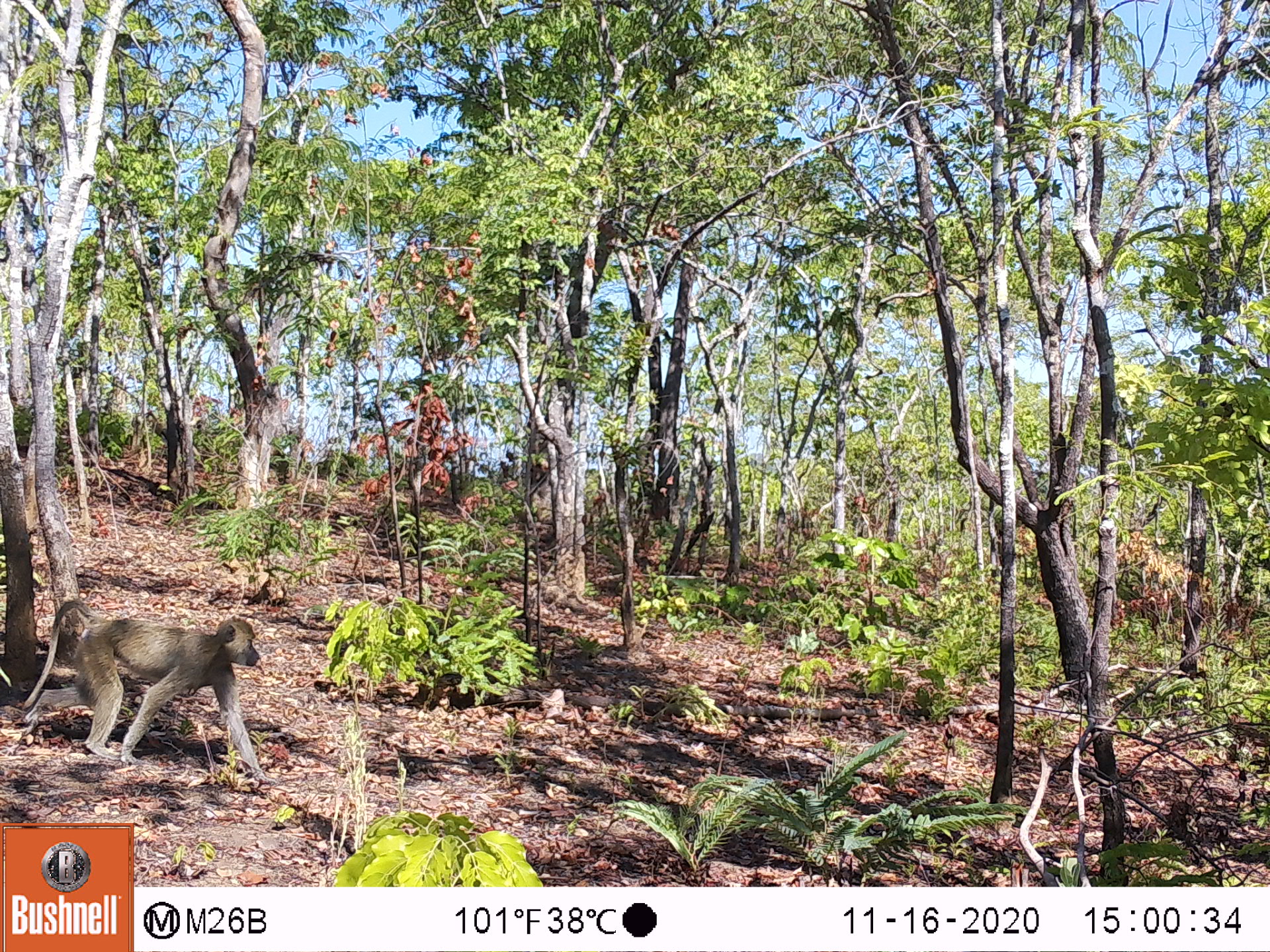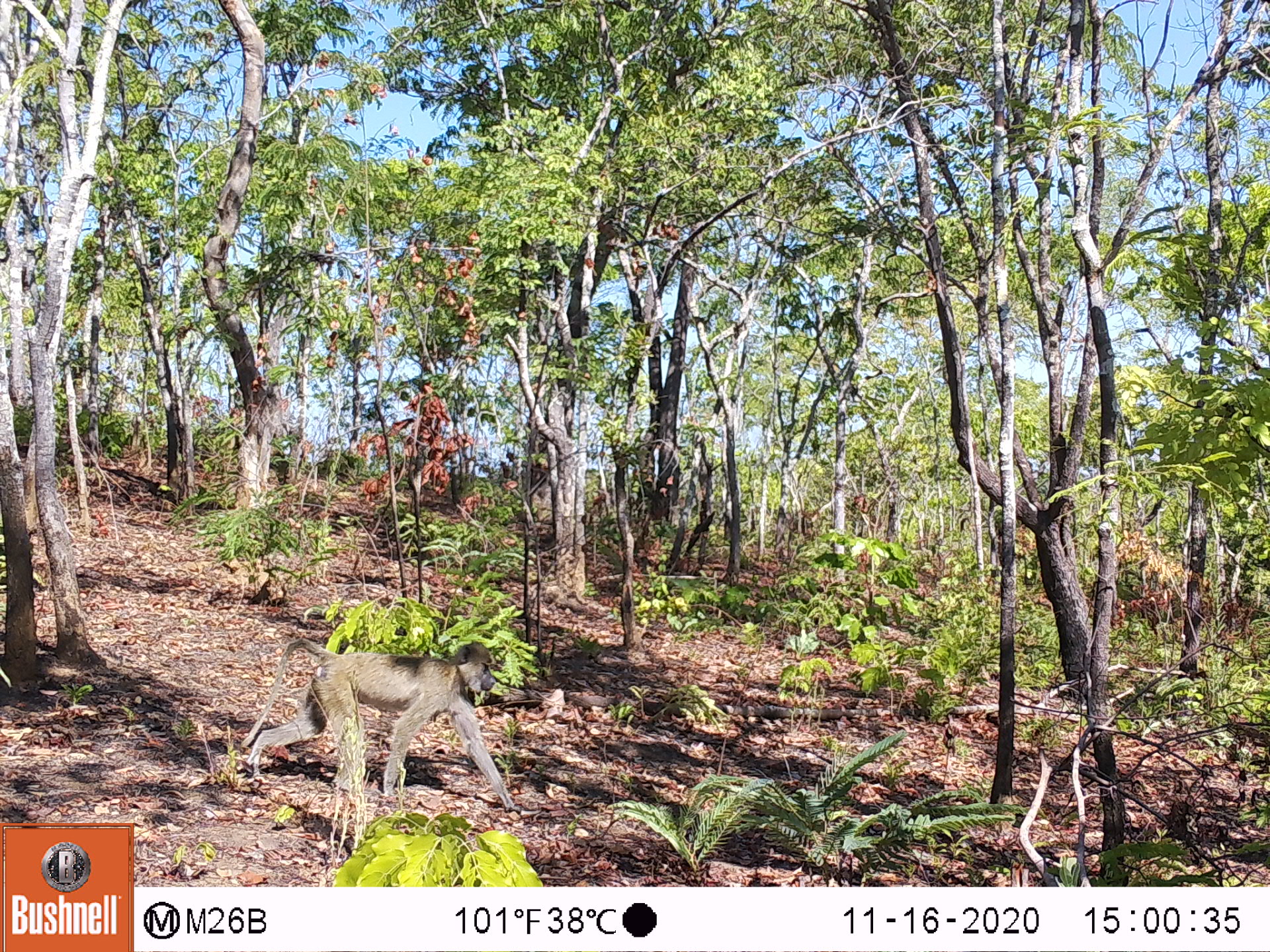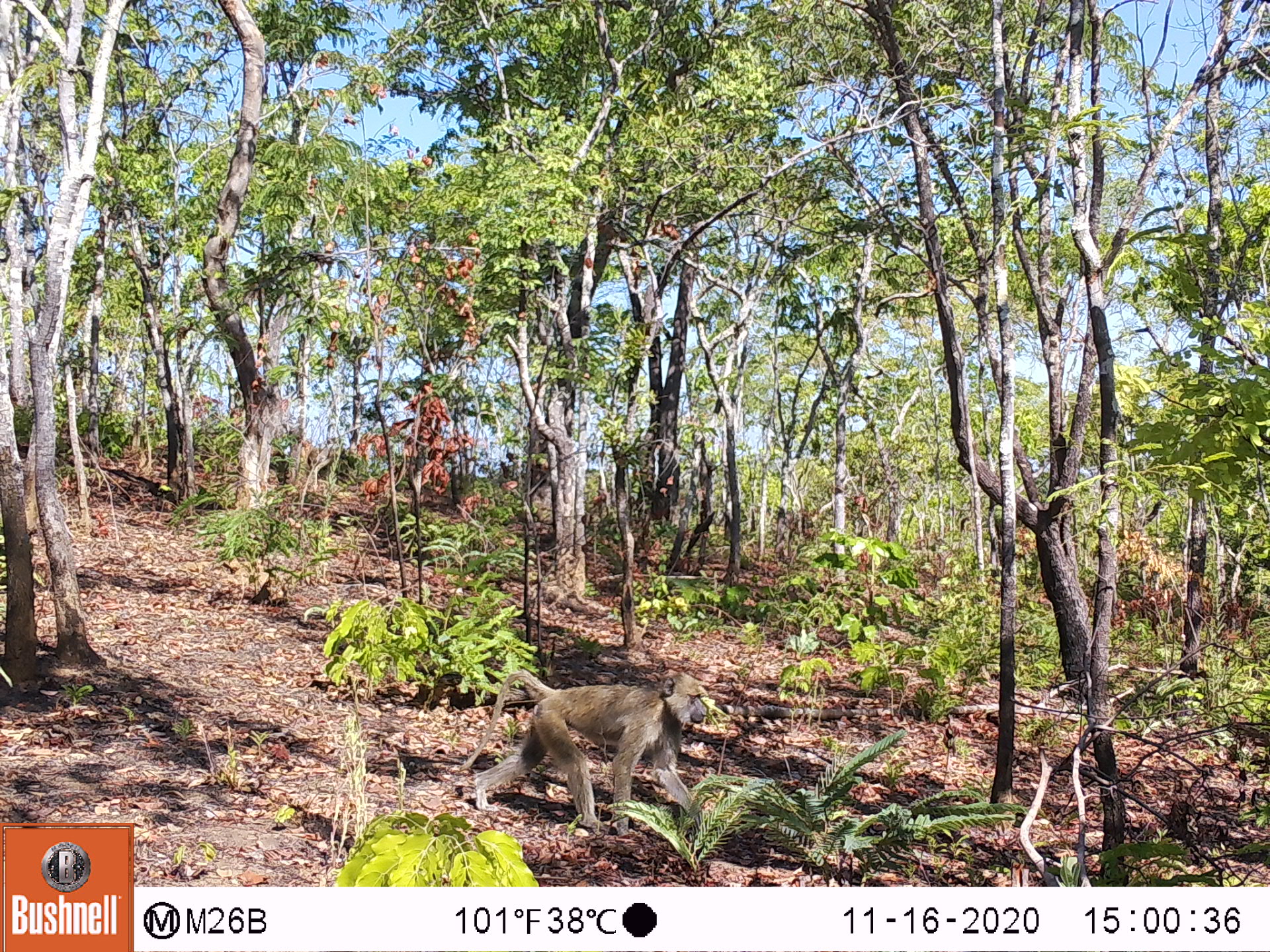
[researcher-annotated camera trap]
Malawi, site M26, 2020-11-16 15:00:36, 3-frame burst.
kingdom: Animalia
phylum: Chordata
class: Mammalia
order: Primates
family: Cercopithecidae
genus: Papio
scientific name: Papio cynocephalus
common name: yellow baboon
Yellow baboon (Papio cynocephalus), count 1.